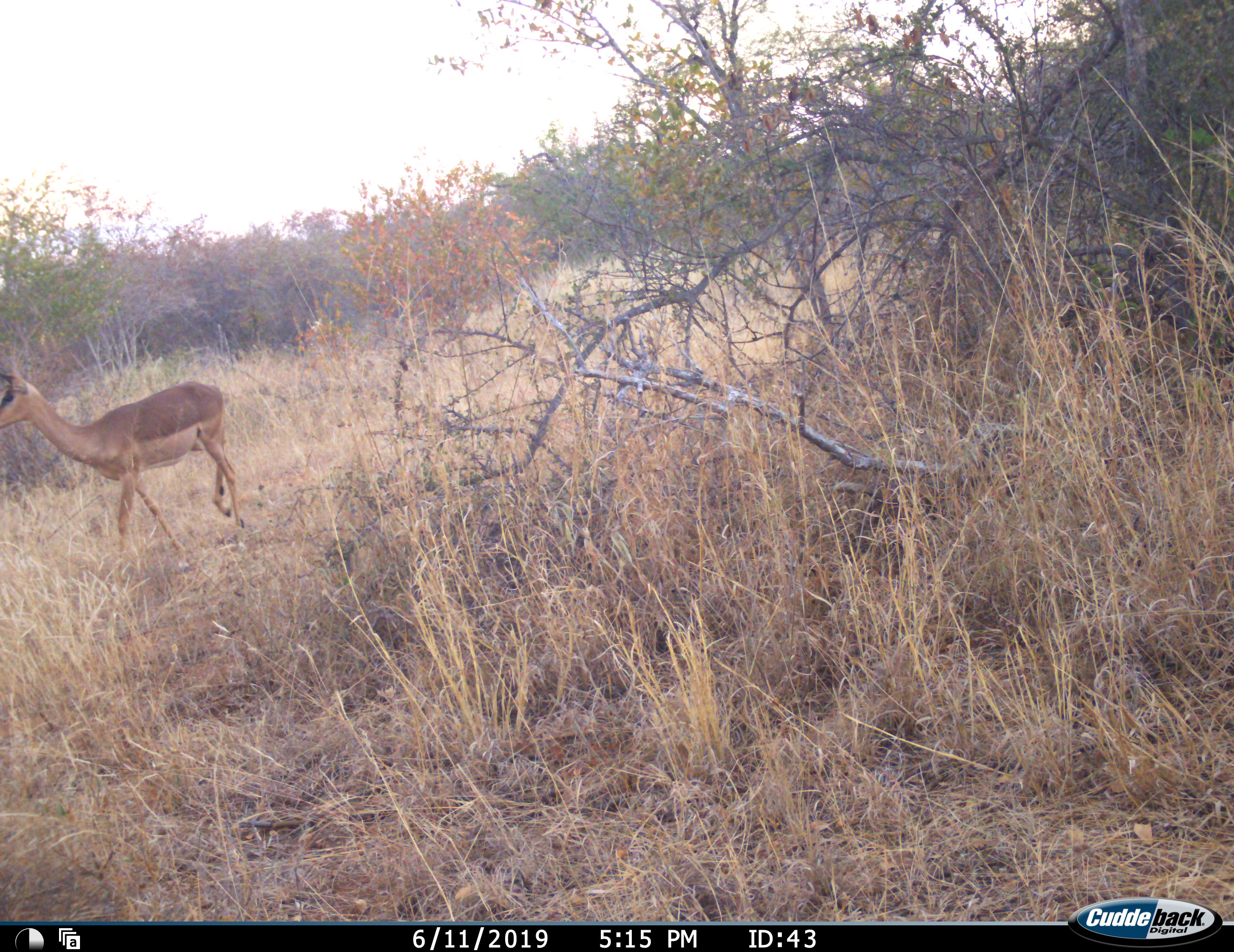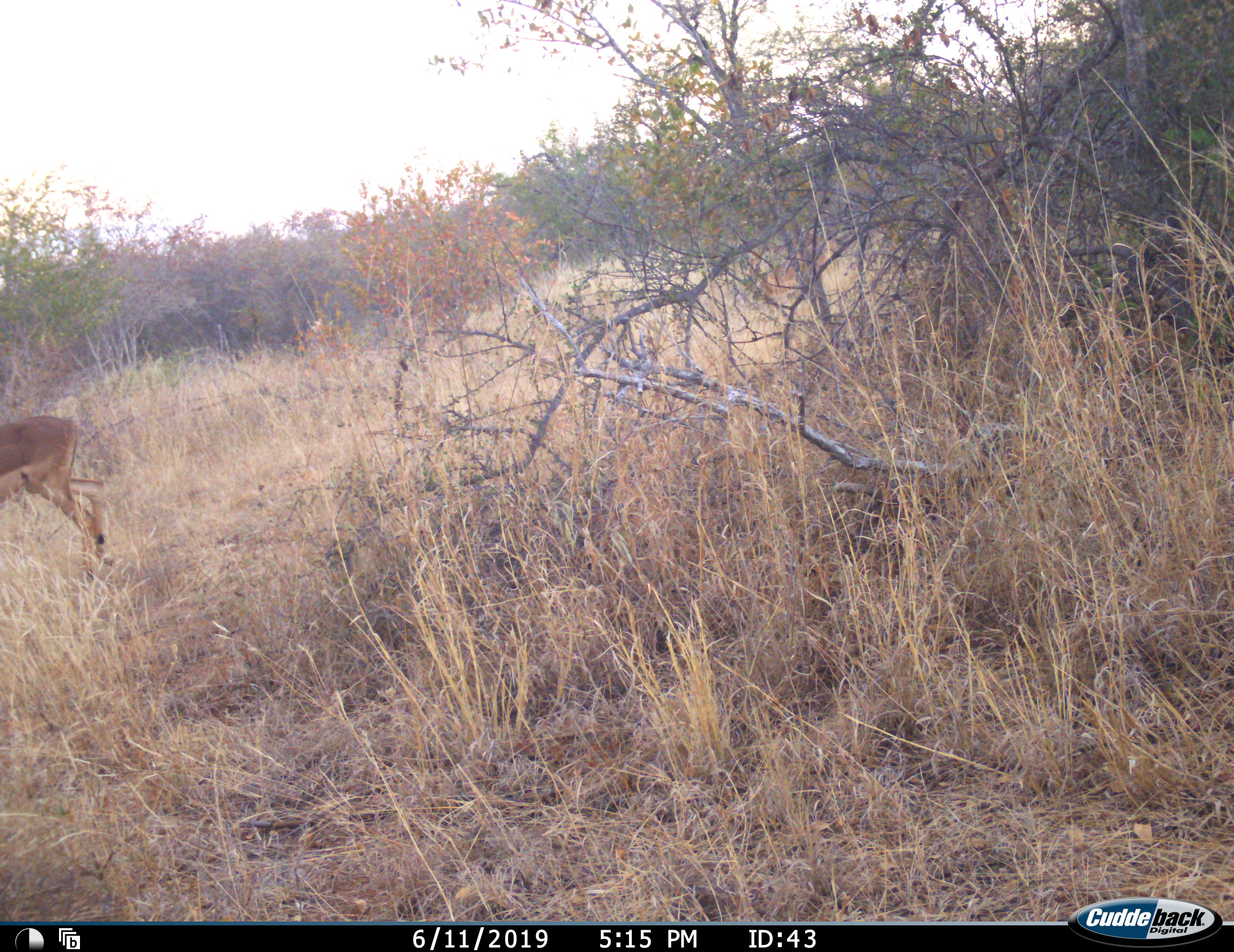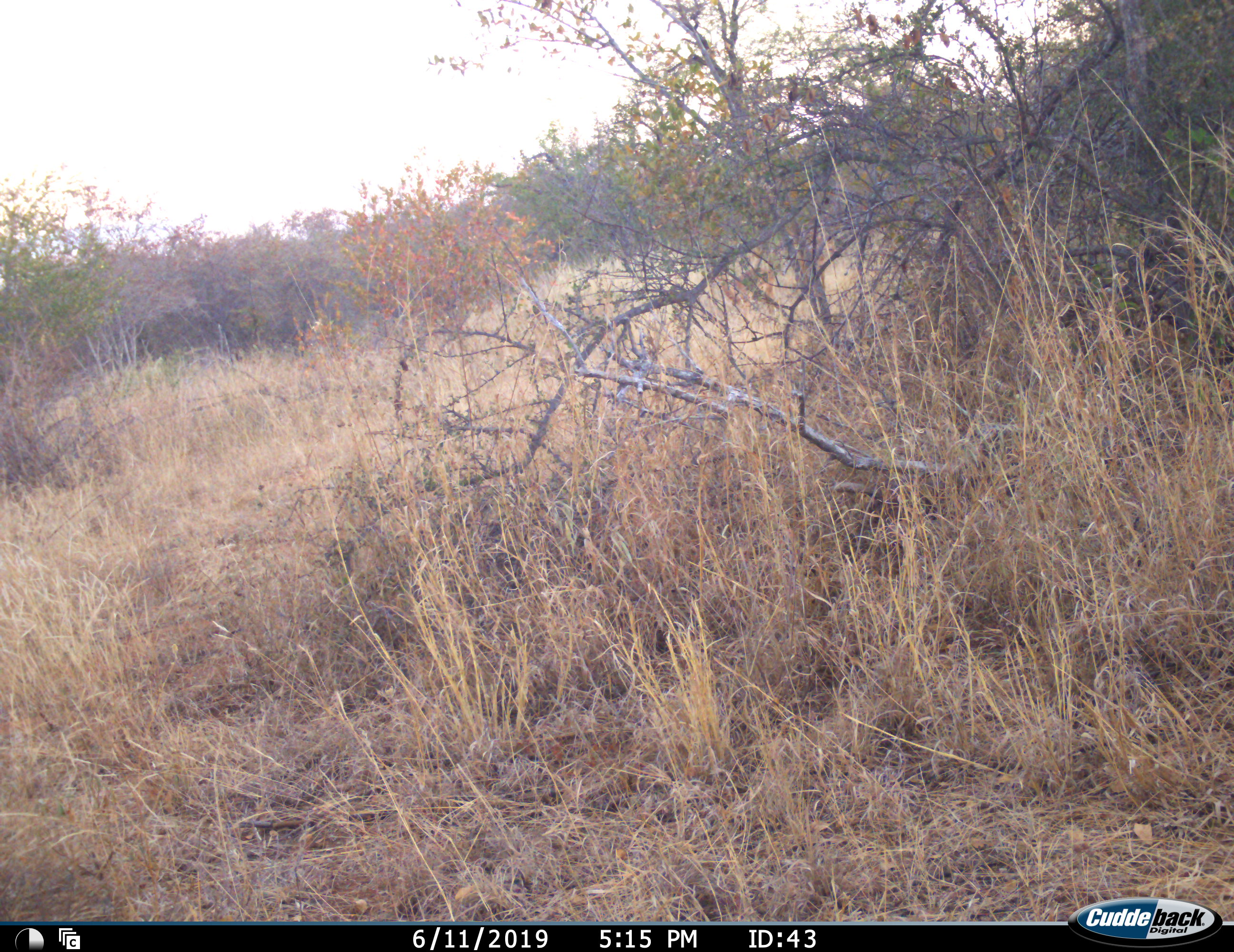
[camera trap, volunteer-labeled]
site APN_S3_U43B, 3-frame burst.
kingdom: Animalia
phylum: Chordata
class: Mammalia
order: Artiodactyla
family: Bovidae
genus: Aepyceros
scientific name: Aepyceros melampus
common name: impala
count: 2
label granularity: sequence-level